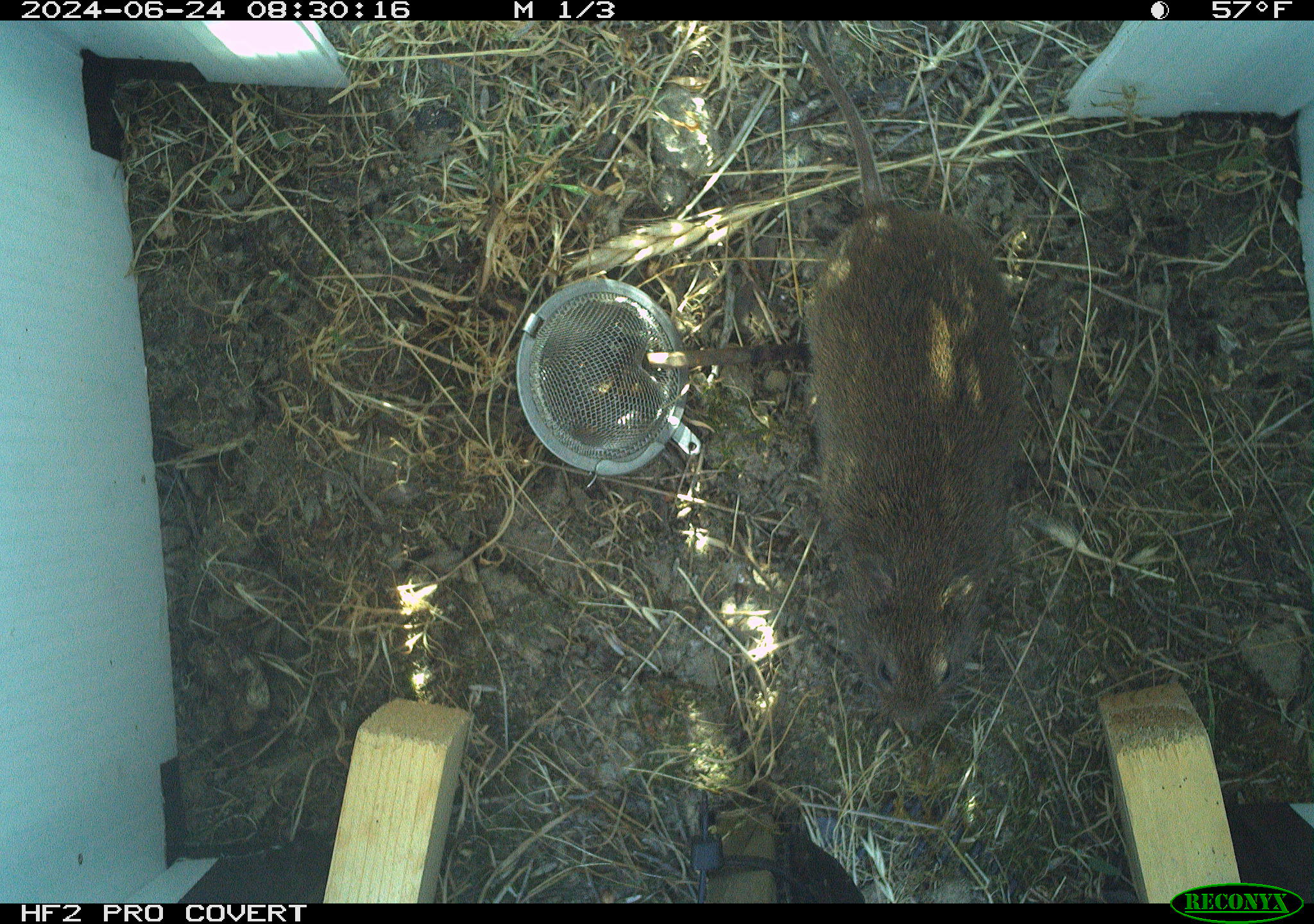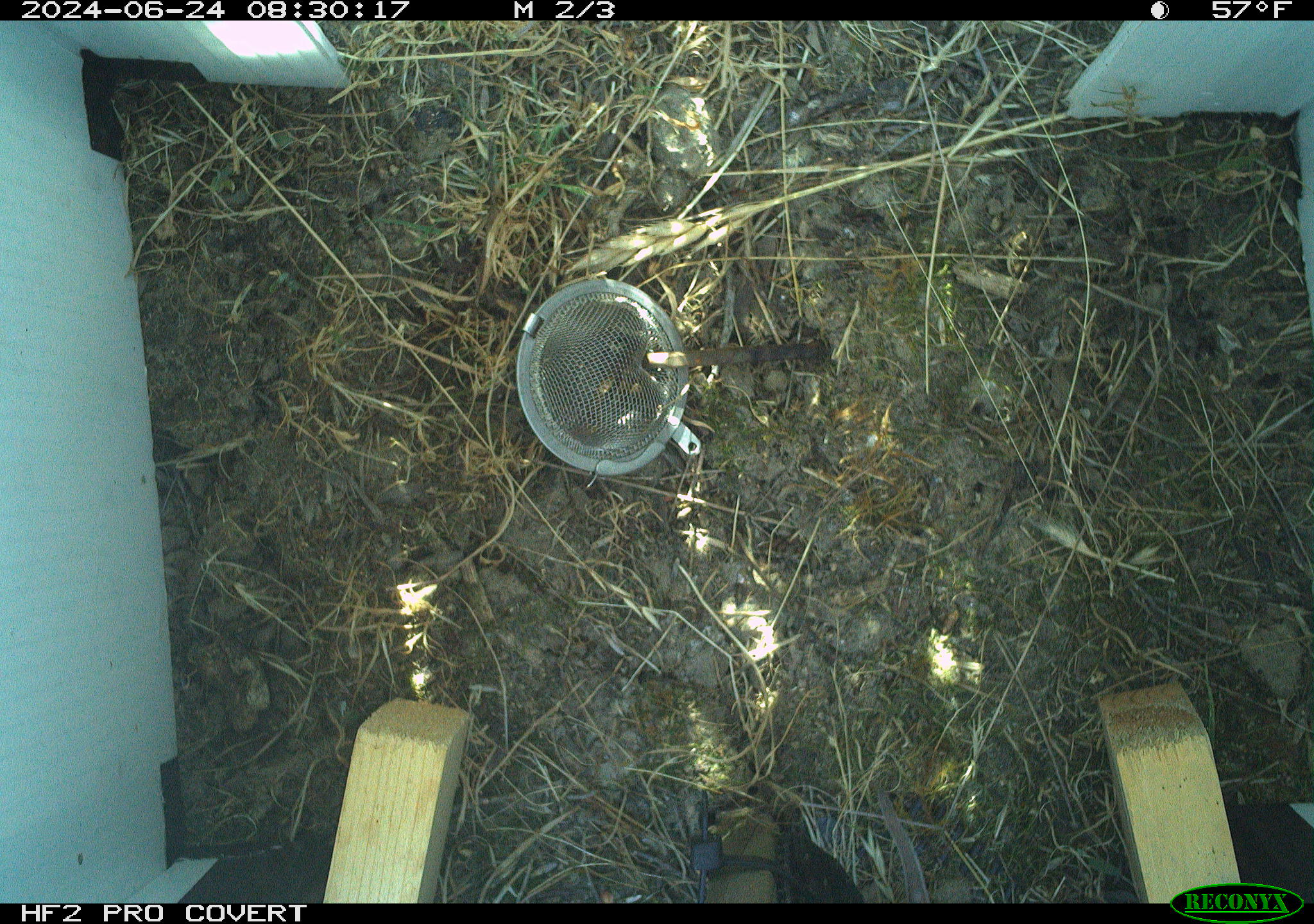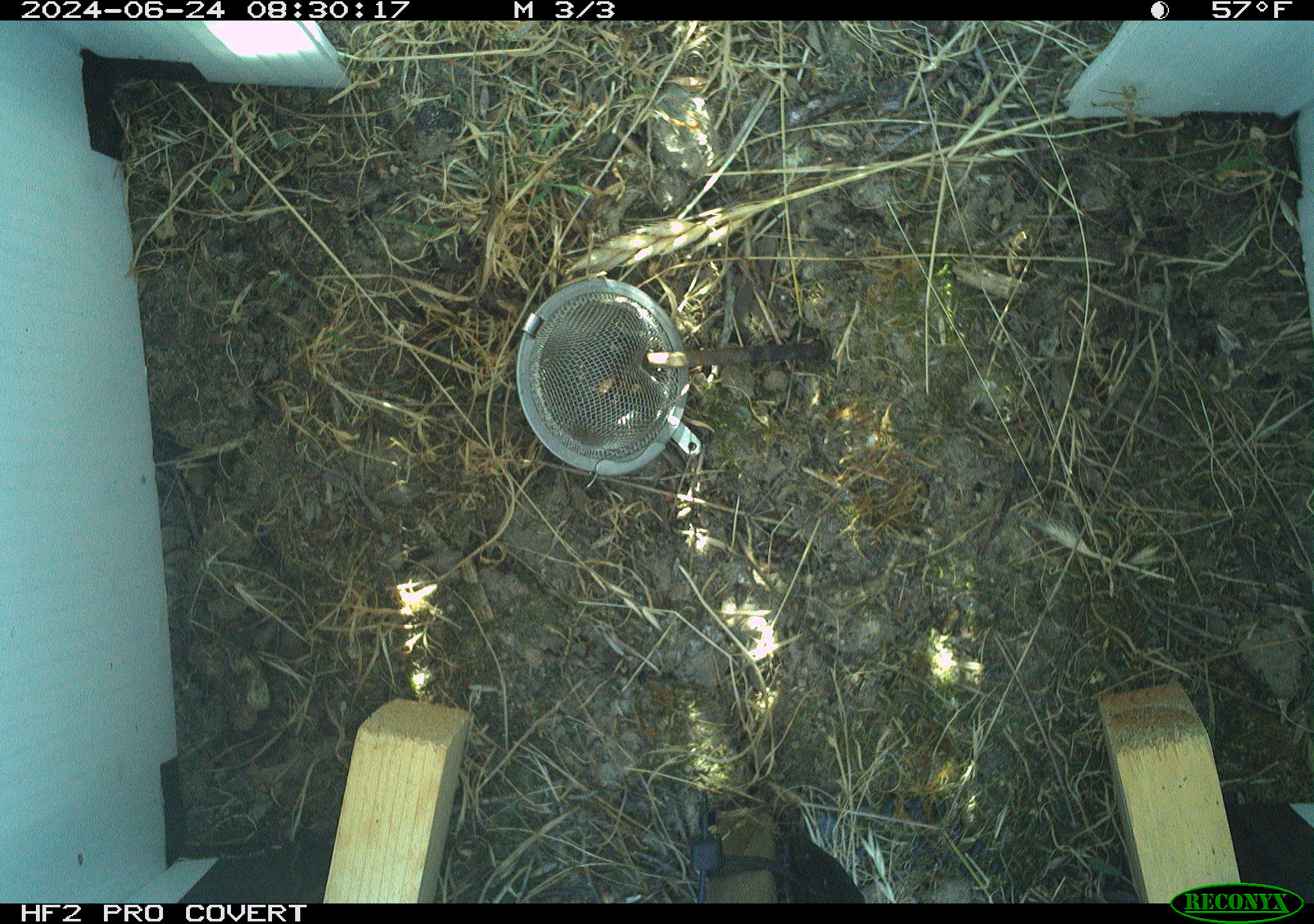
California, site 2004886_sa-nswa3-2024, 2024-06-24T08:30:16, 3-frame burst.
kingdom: Animalia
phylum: Chordata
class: Mammalia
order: Rodentia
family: Cricetidae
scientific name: Arvicolinae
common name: voles, lemmings, and muskrats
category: arvicolinae subfamily